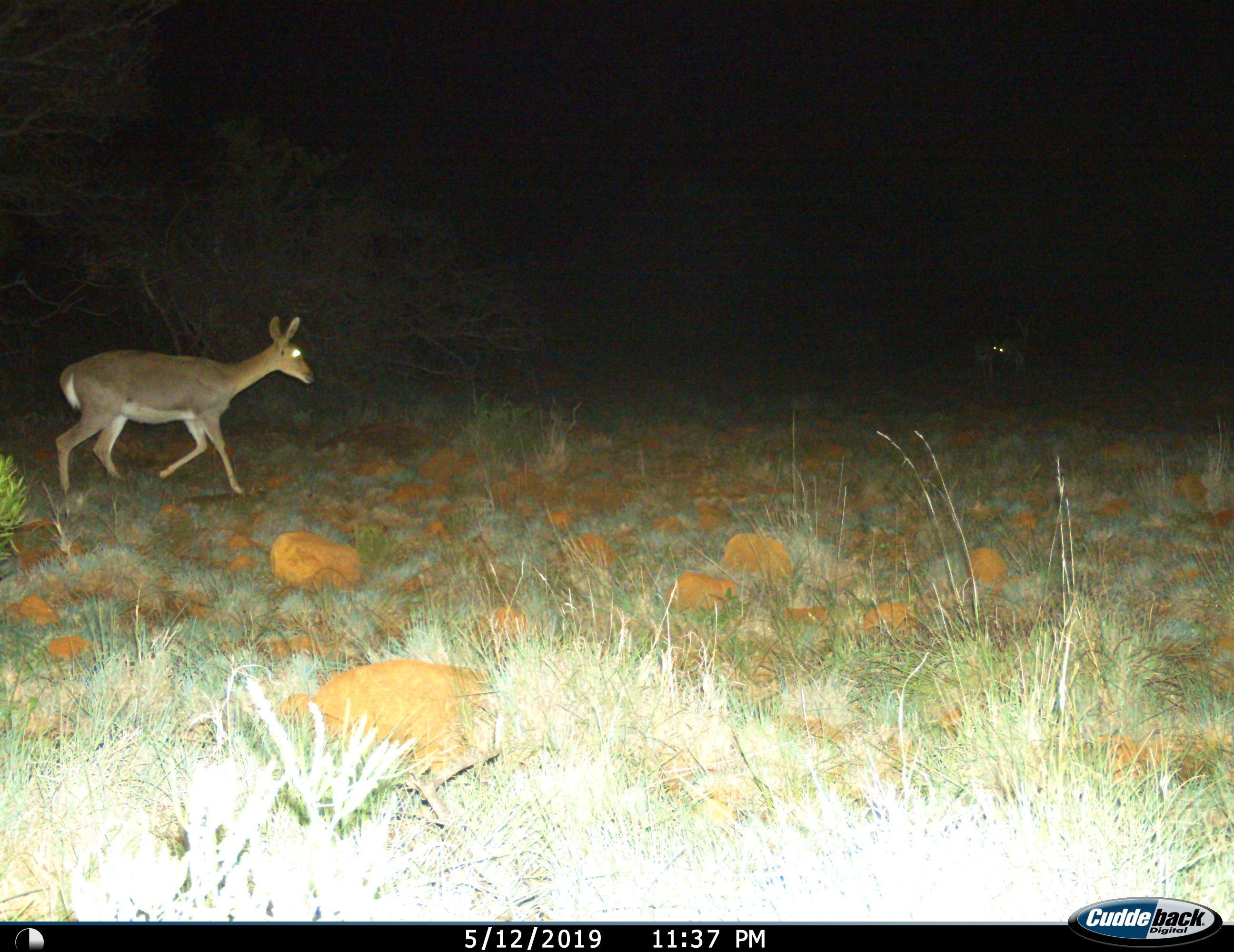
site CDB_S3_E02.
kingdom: Animalia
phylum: Chordata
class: Mammalia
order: Artiodactyla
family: Bovidae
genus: Redunca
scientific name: Redunca fulvorufula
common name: mountain reedbuck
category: reedbuckmountain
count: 2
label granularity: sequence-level